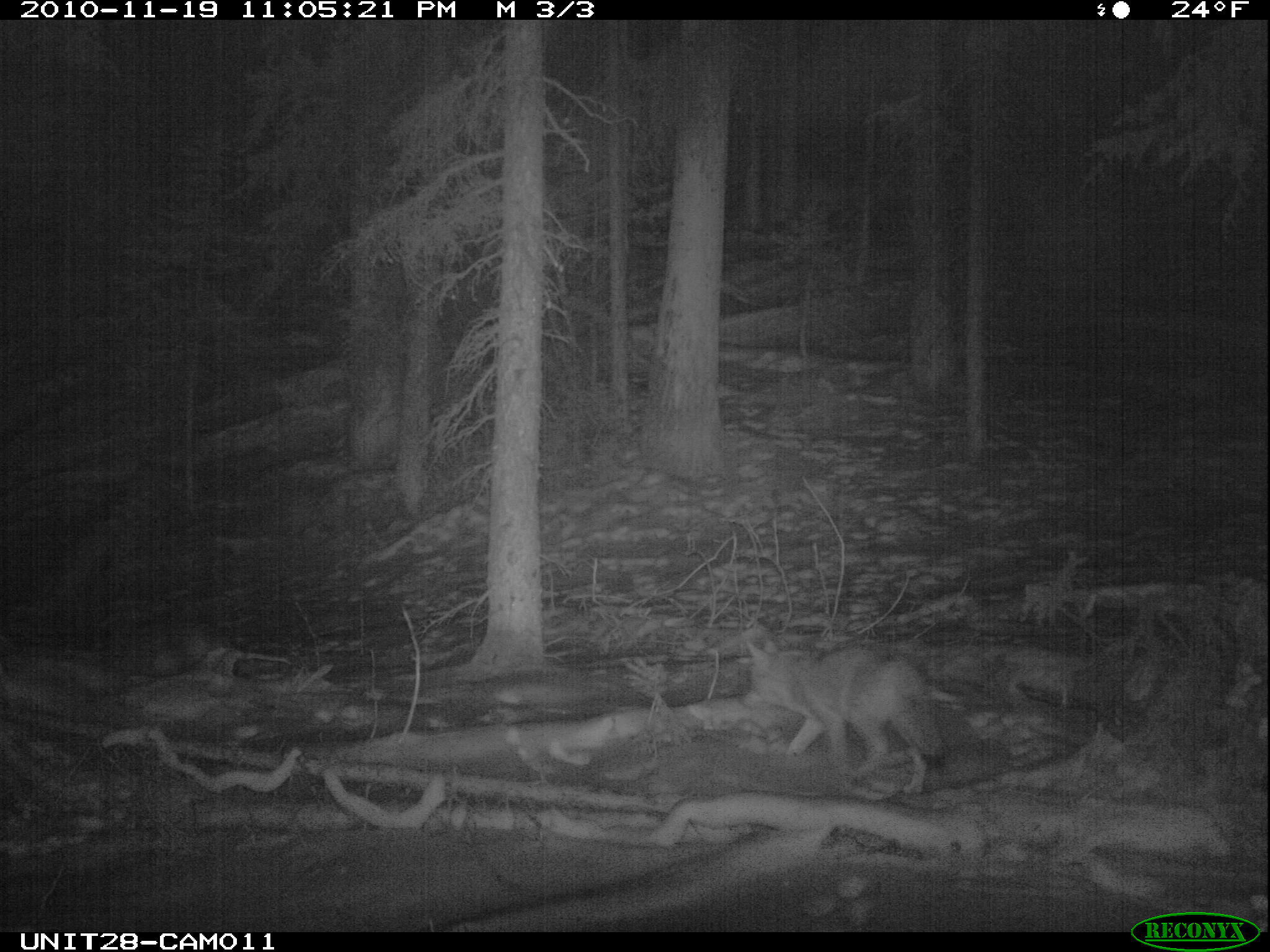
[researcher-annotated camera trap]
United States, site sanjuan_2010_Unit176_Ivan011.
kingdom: Animalia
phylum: Chordata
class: Mammalia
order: Carnivora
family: Canidae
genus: Canis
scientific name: Canis latrans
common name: coyote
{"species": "Canis latrans (coyote)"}